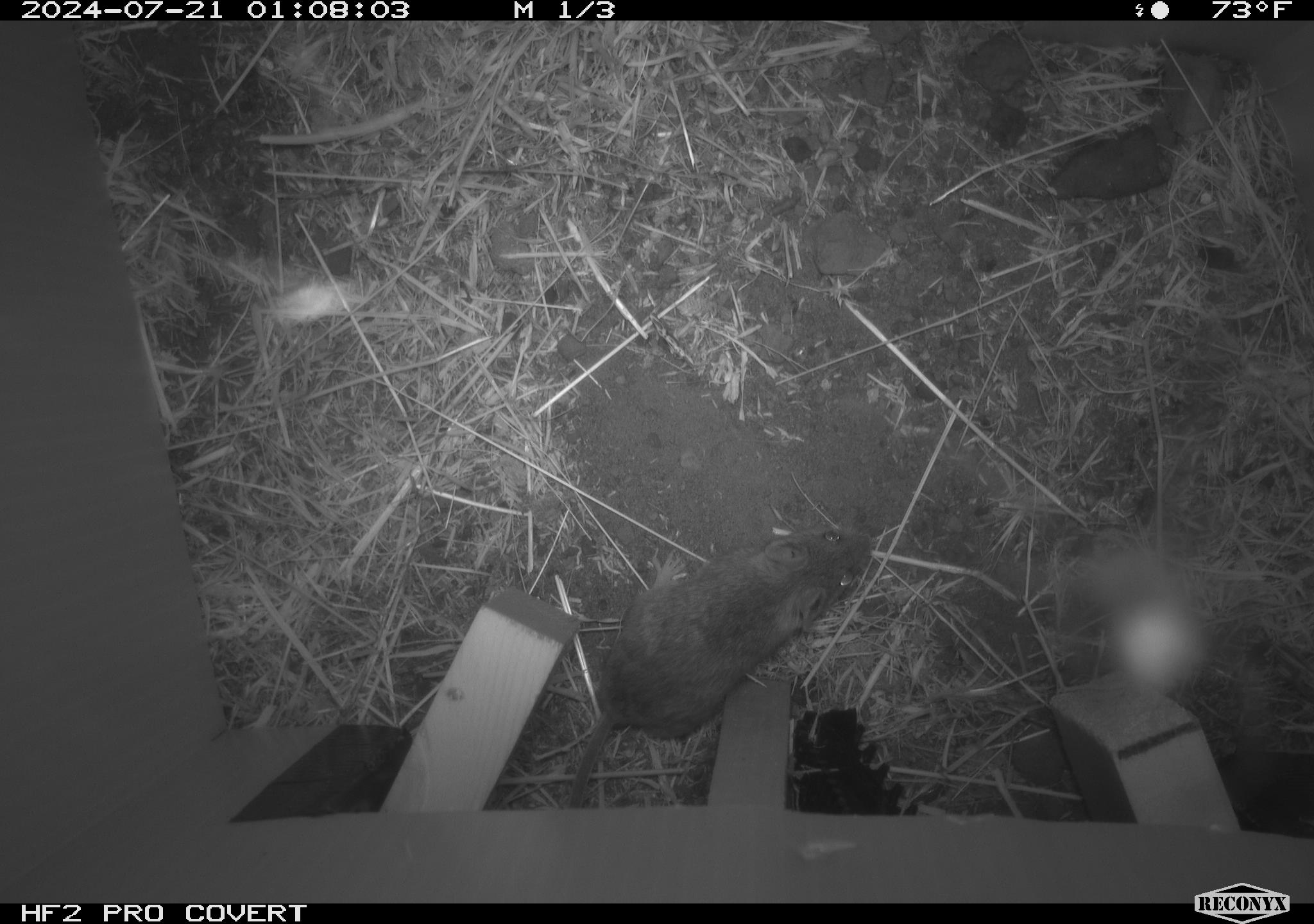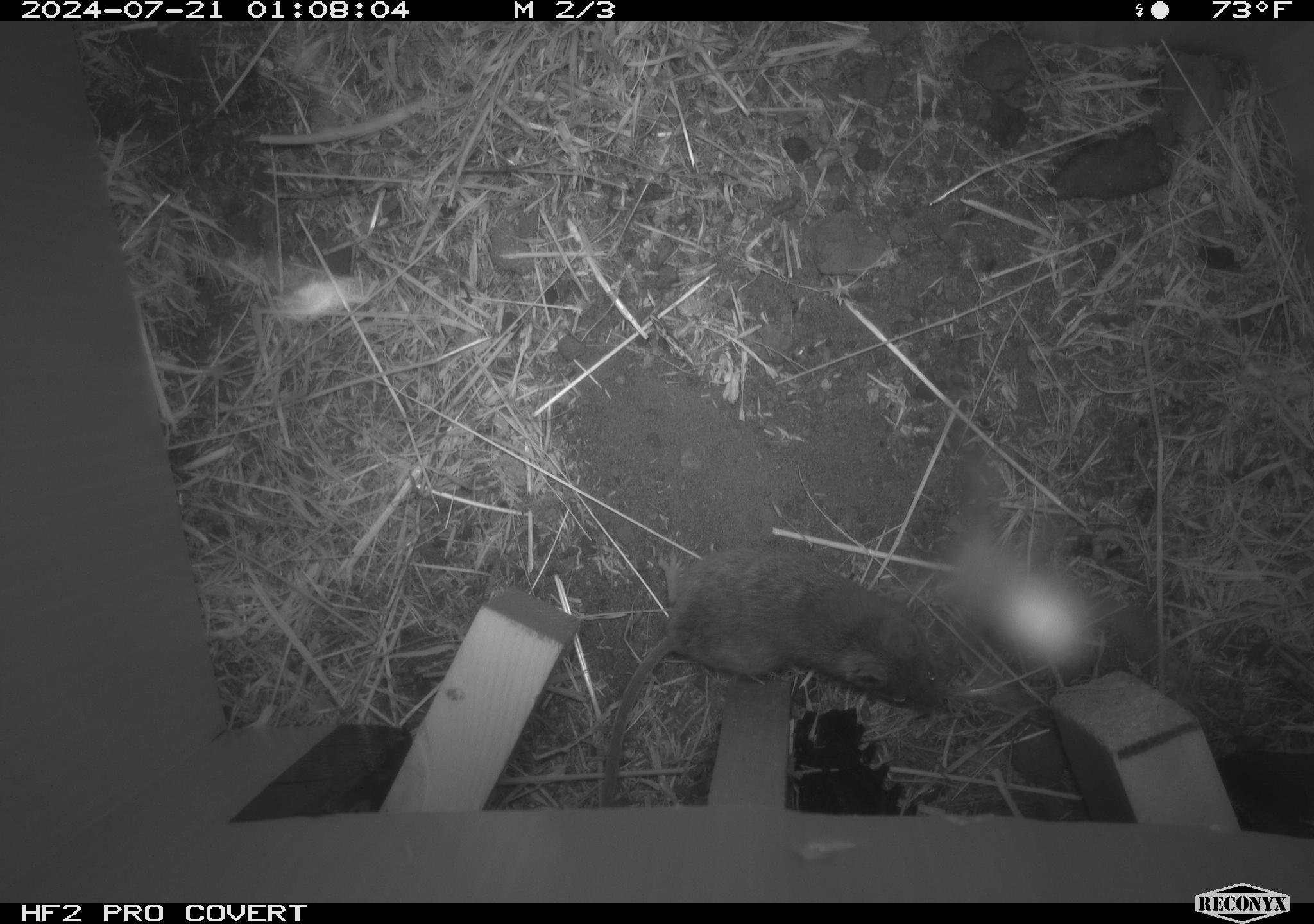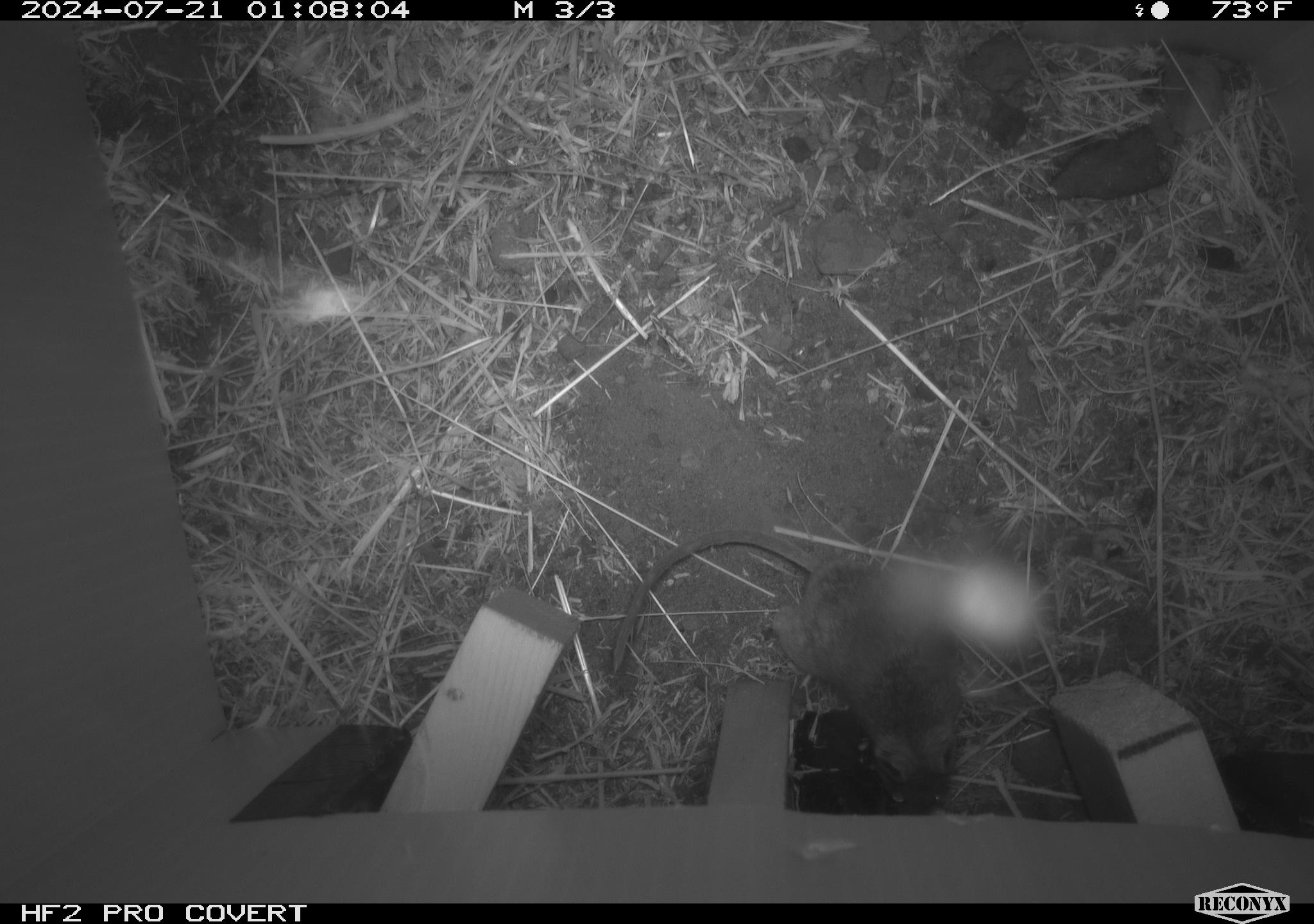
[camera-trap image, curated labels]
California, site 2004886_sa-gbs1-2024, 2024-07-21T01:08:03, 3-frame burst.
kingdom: Animalia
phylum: Chordata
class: Mammalia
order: Rodentia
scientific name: Rodentia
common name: mouse species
Mouse species (Rodentia).